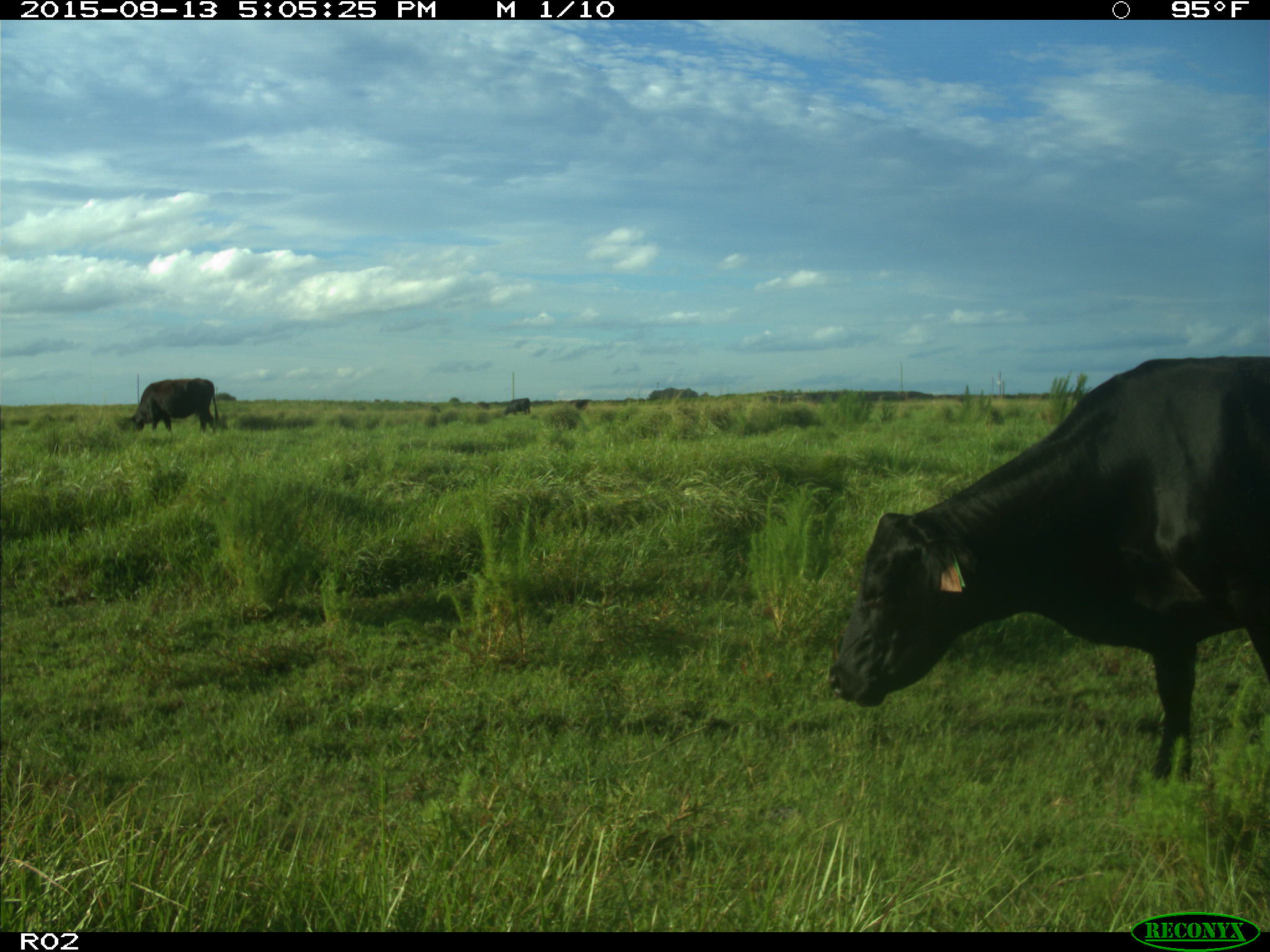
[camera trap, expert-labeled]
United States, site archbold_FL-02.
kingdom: Animalia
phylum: Chordata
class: Mammalia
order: Artiodactyla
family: Bovidae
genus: Bos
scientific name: Bos taurus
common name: domestic cow